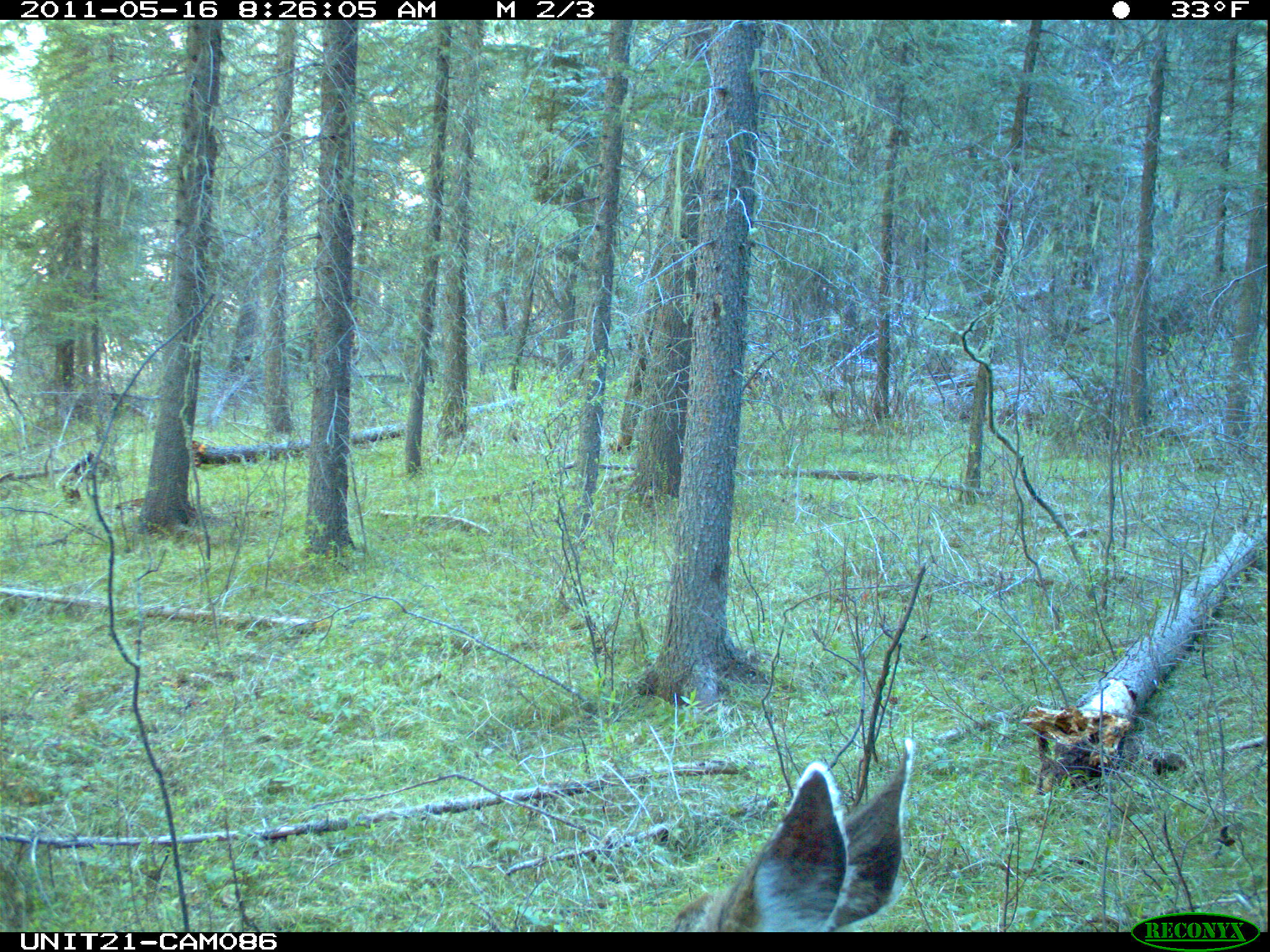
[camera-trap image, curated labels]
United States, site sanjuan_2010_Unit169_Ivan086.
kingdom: Animalia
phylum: Chordata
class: Mammalia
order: Artiodactyla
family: Cervidae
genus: Odocoileus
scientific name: Odocoileus hemionus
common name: mule deer